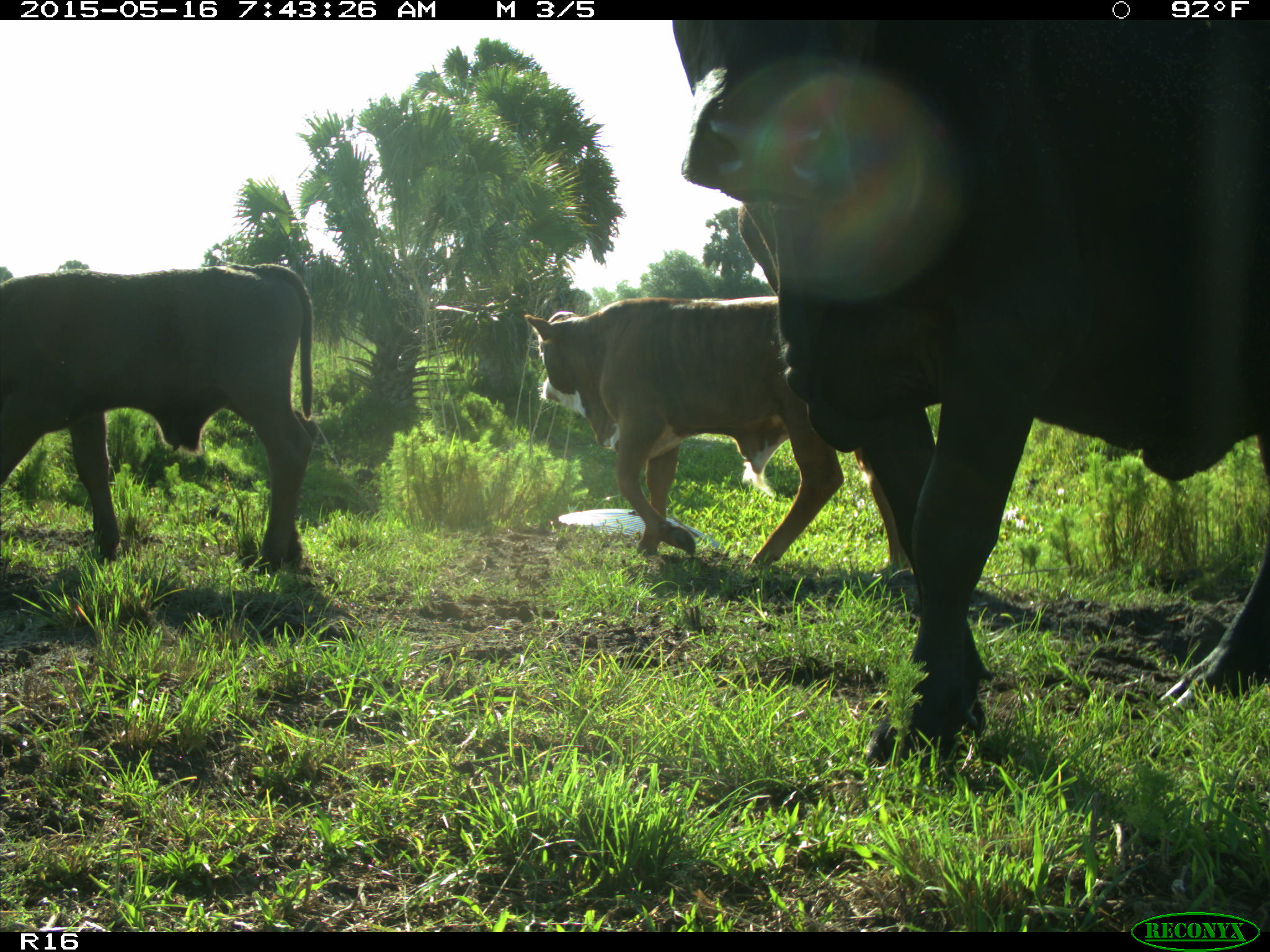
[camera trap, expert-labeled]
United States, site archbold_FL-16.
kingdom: Animalia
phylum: Chordata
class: Mammalia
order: Artiodactyla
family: Bovidae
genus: Bos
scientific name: Bos taurus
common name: domestic cow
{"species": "Bos taurus (domestic cow)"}